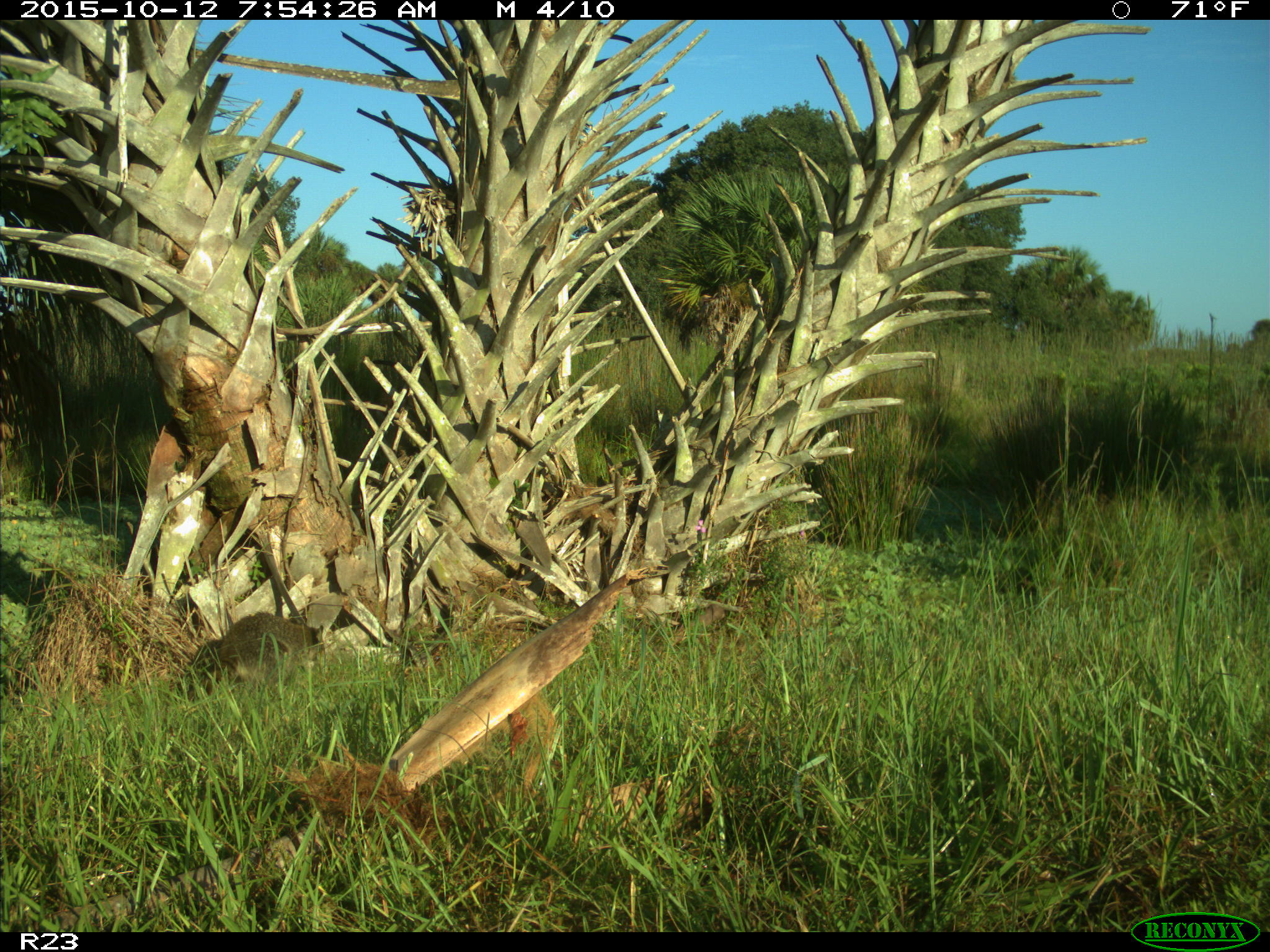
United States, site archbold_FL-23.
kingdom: Animalia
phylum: Chordata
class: Mammalia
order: Carnivora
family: Procyonidae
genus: Procyon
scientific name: Procyon lotor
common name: common raccoon